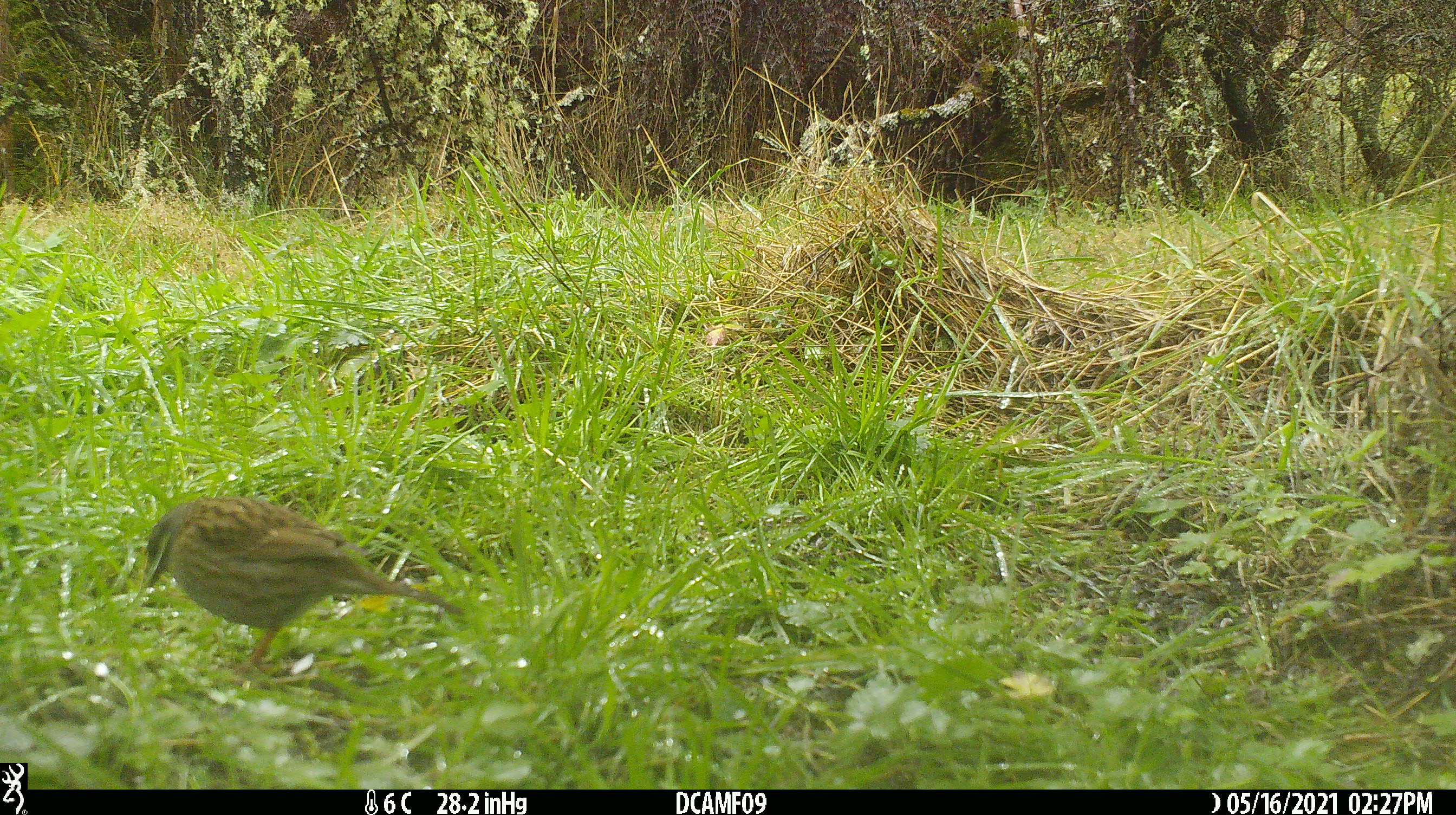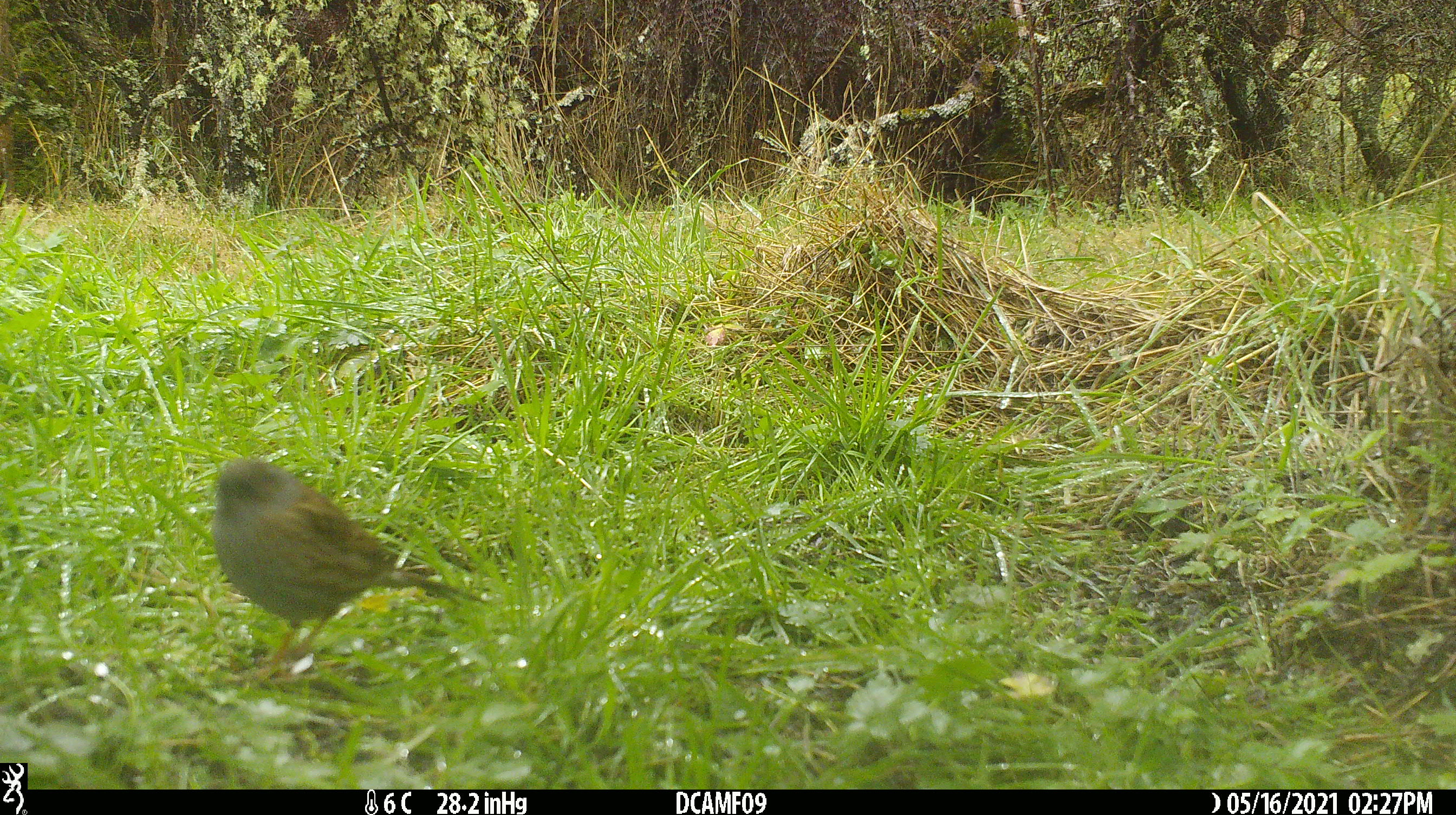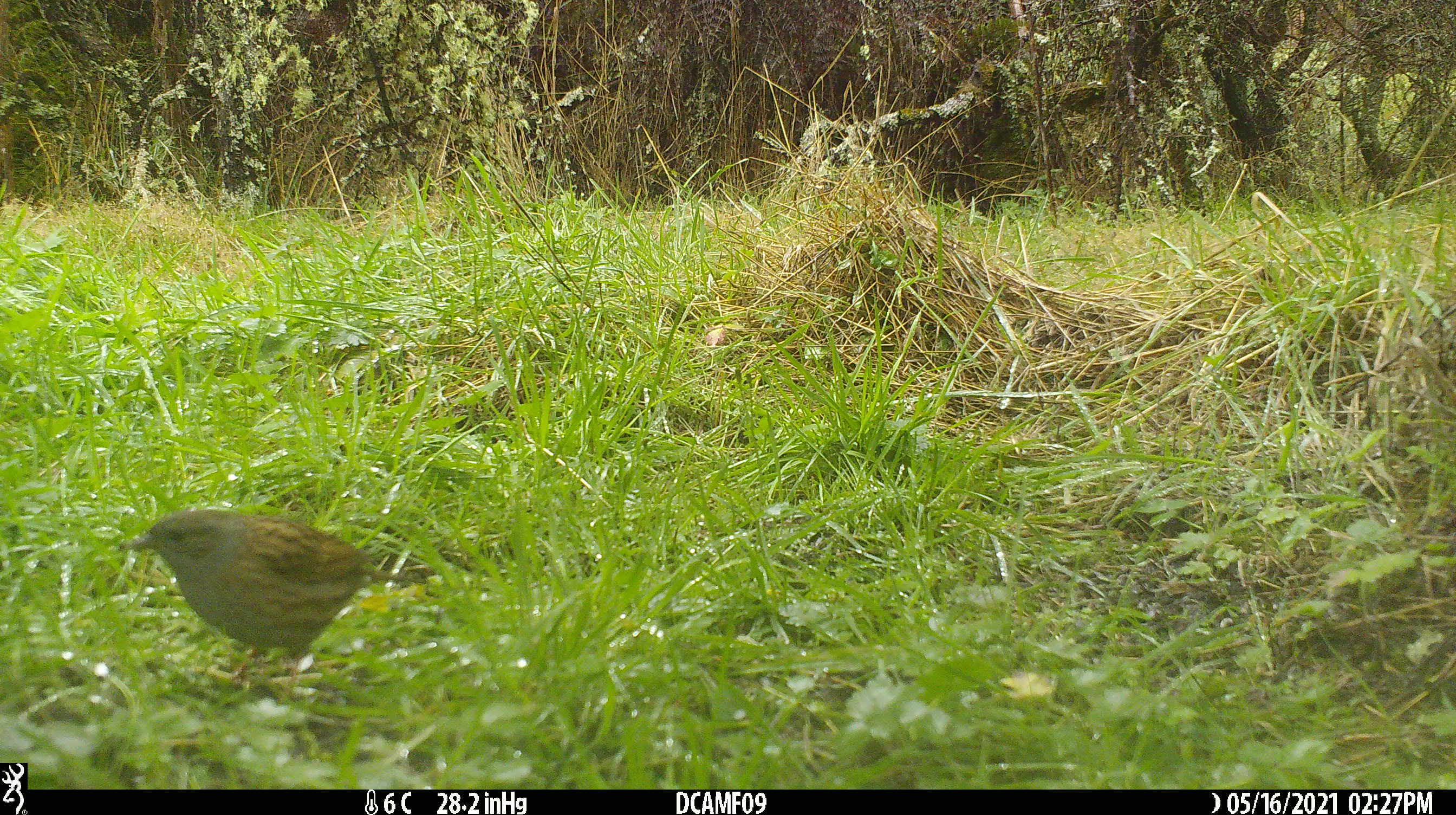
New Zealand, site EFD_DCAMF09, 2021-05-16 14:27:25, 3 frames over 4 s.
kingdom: Animalia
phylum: Chordata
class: Aves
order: Passeriformes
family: Prunellidae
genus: Prunella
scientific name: Prunella modularis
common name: dunnock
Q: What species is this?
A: Dunnock (Prunella modularis).